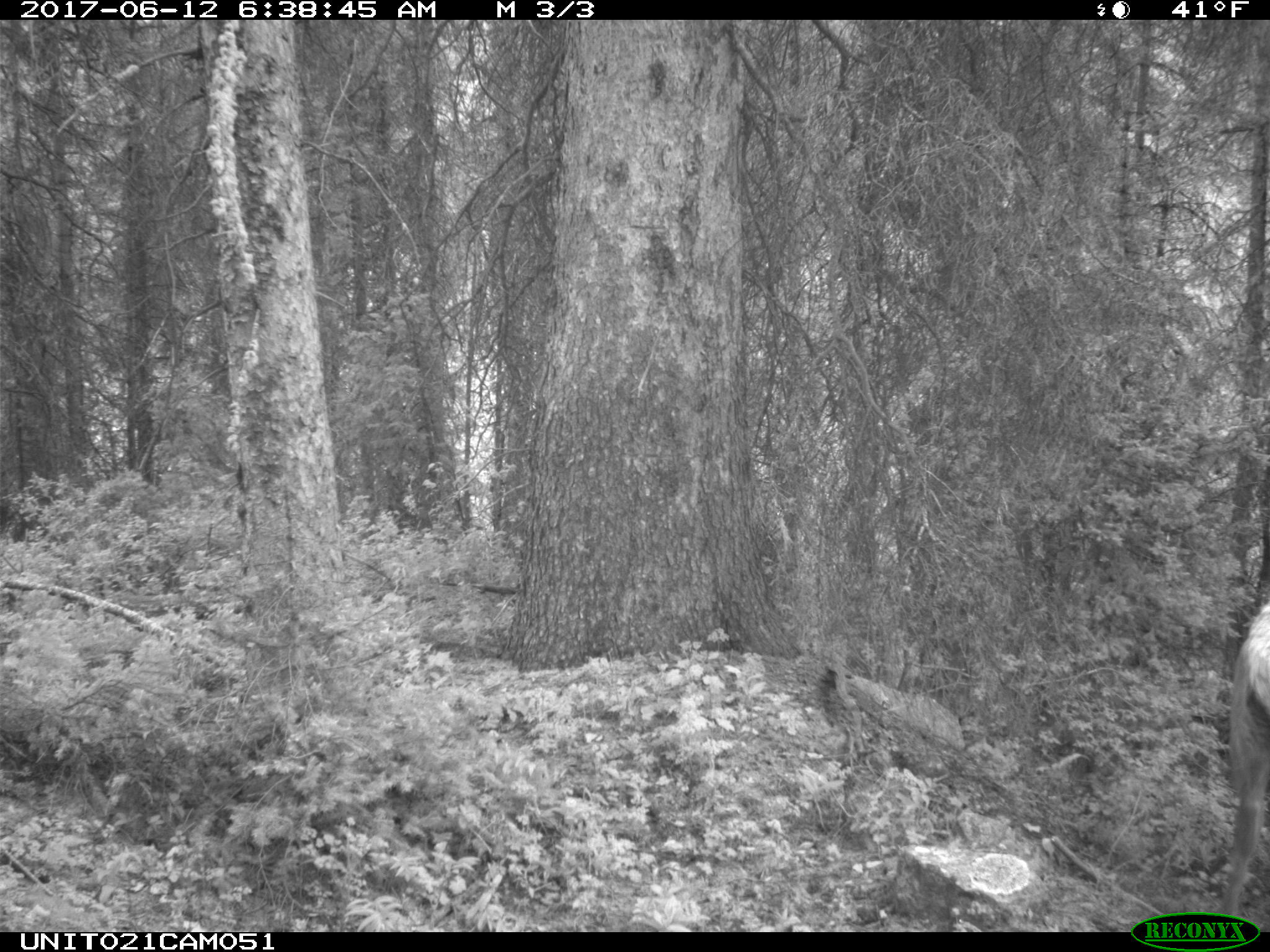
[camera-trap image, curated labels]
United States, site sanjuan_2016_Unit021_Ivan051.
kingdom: Animalia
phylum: Chordata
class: Mammalia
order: Artiodactyla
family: Cervidae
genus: Cervus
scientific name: Cervus elaphus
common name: red deer